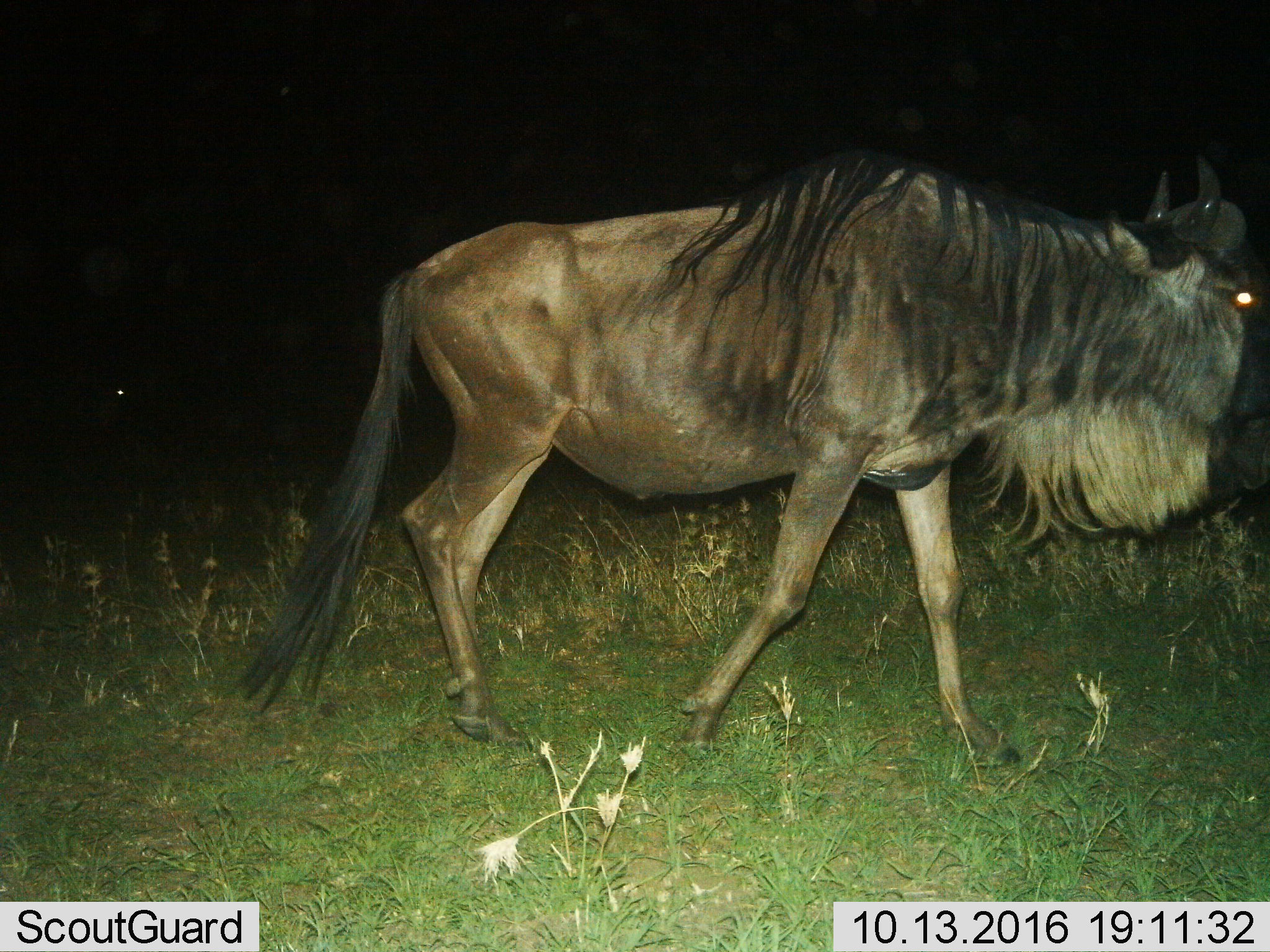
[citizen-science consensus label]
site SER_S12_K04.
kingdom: Animalia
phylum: Chordata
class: Mammalia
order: Artiodactyla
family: Bovidae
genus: Connochaetes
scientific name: Connochaetes taurinus taurinus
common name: blue wildebeest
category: wildebeestblue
Wildebeestblue (blue wildebeest) (Connochaetes taurinus taurinus), count 1. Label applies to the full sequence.